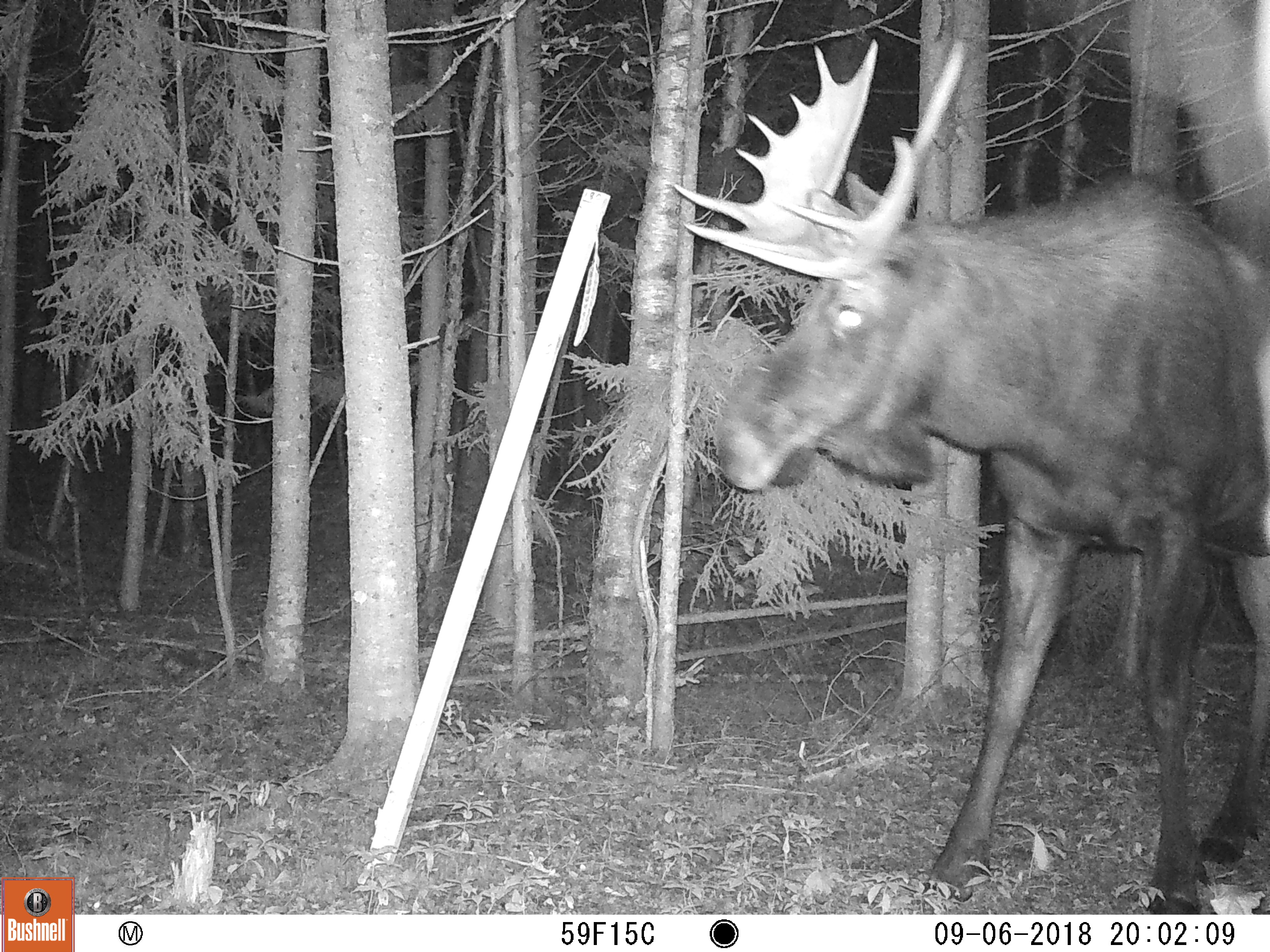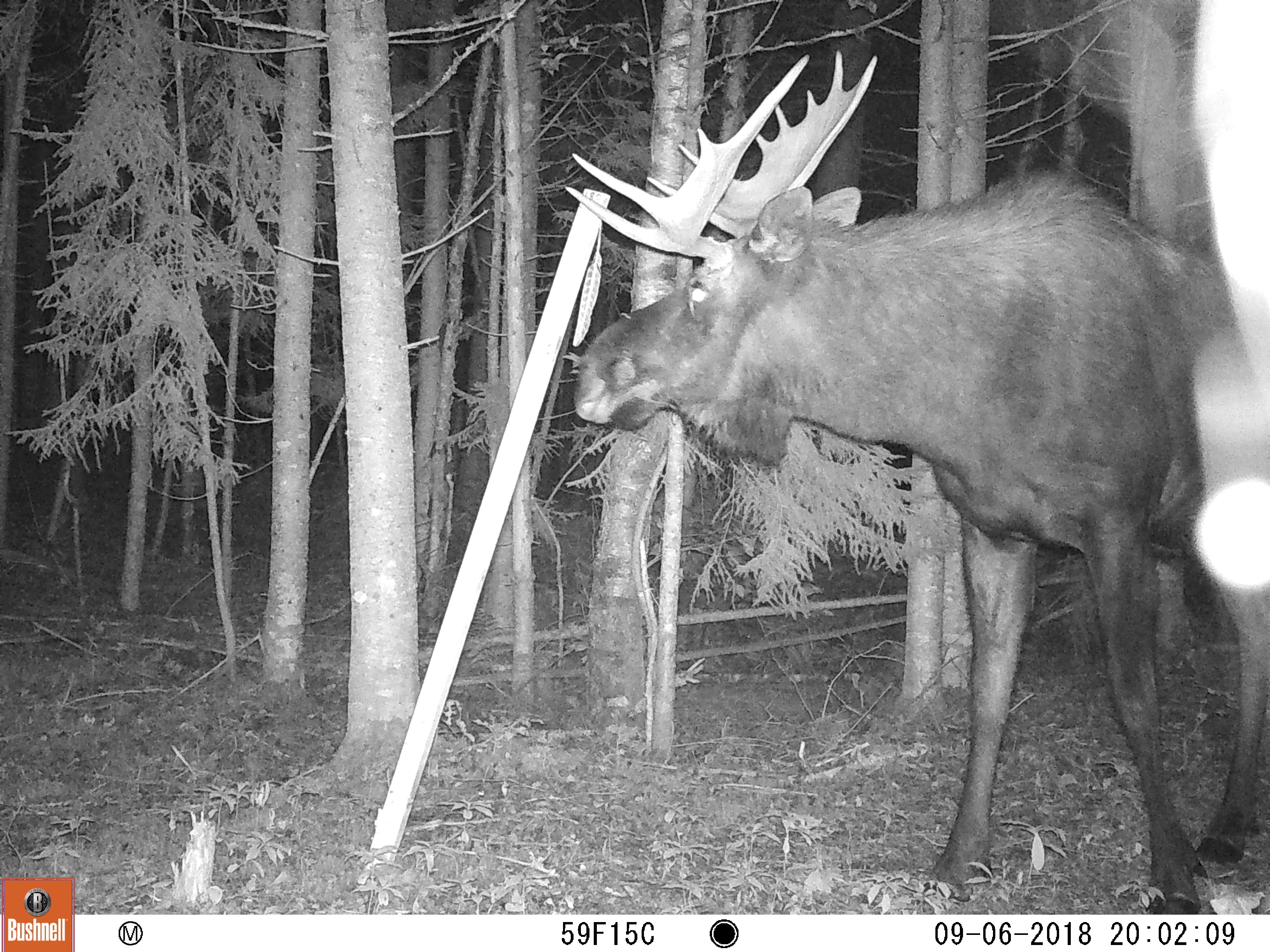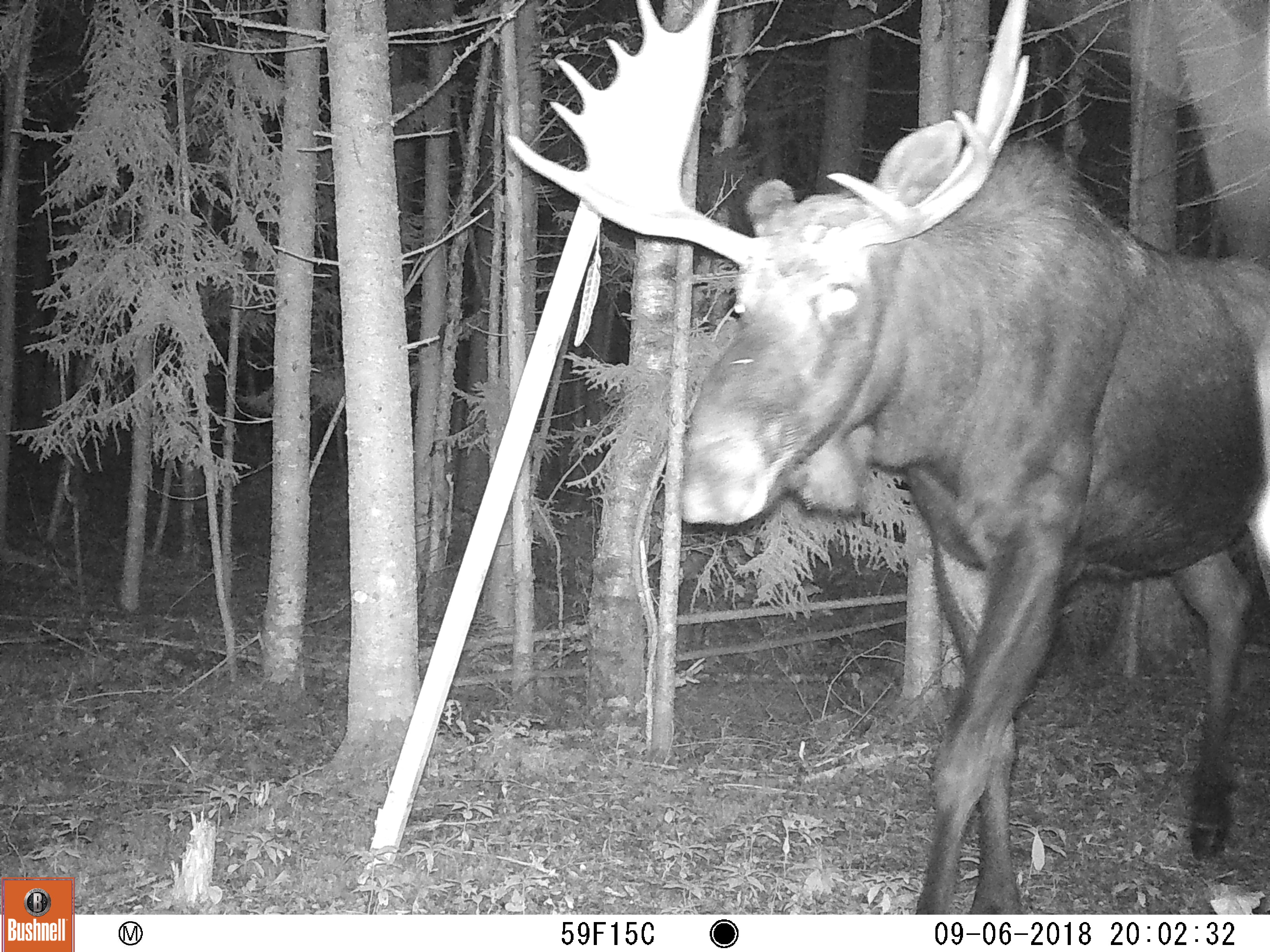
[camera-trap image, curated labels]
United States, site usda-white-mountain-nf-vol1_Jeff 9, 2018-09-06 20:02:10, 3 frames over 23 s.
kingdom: Animalia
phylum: Chordata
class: Mammalia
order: Artiodactyla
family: Cervidae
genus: Alces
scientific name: Alces alces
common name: moose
Moose (Alces alces).